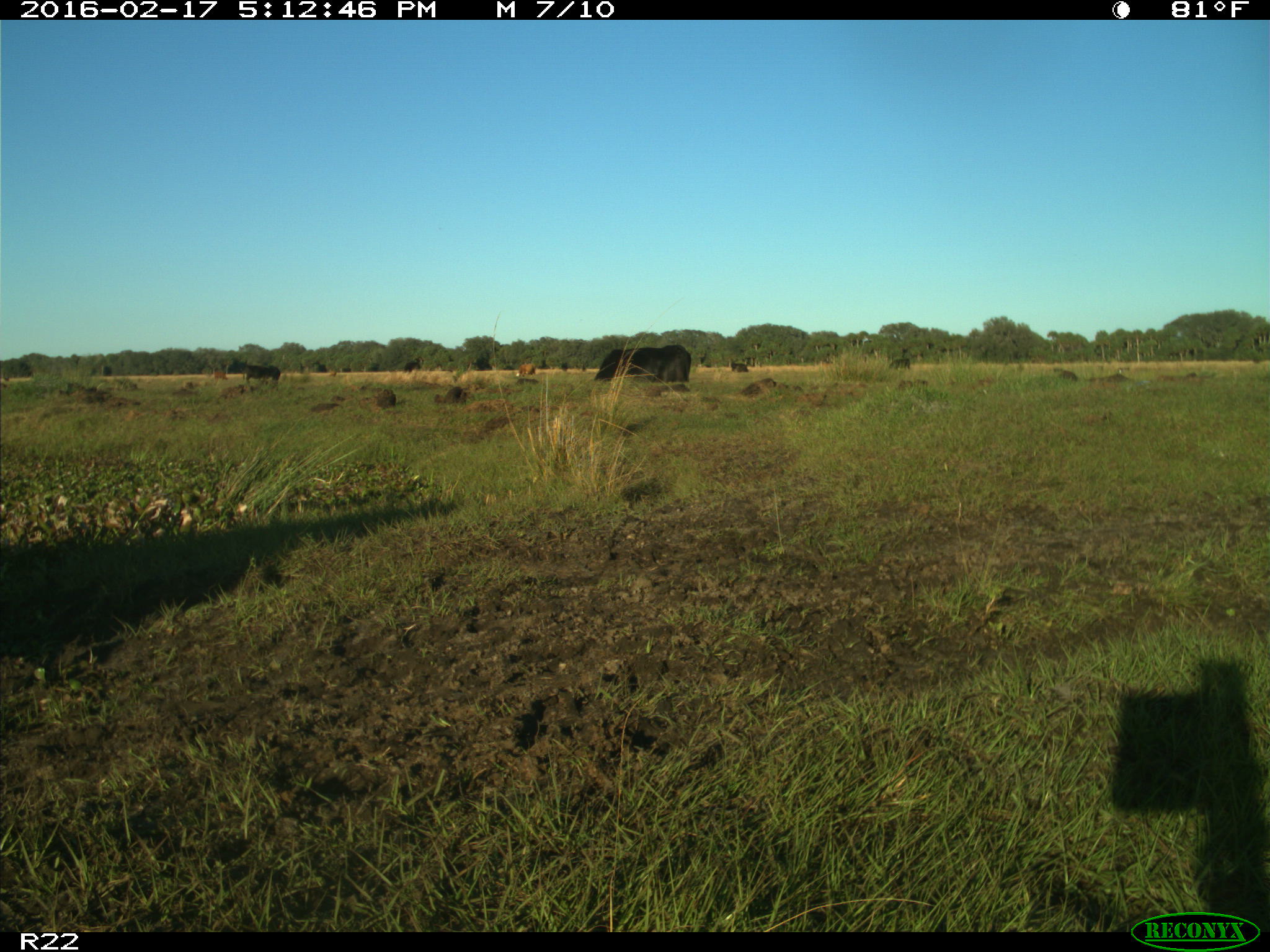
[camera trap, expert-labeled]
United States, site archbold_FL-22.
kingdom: Animalia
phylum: Chordata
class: Mammalia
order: Artiodactyla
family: Bovidae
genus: Bos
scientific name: Bos taurus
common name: domestic cow